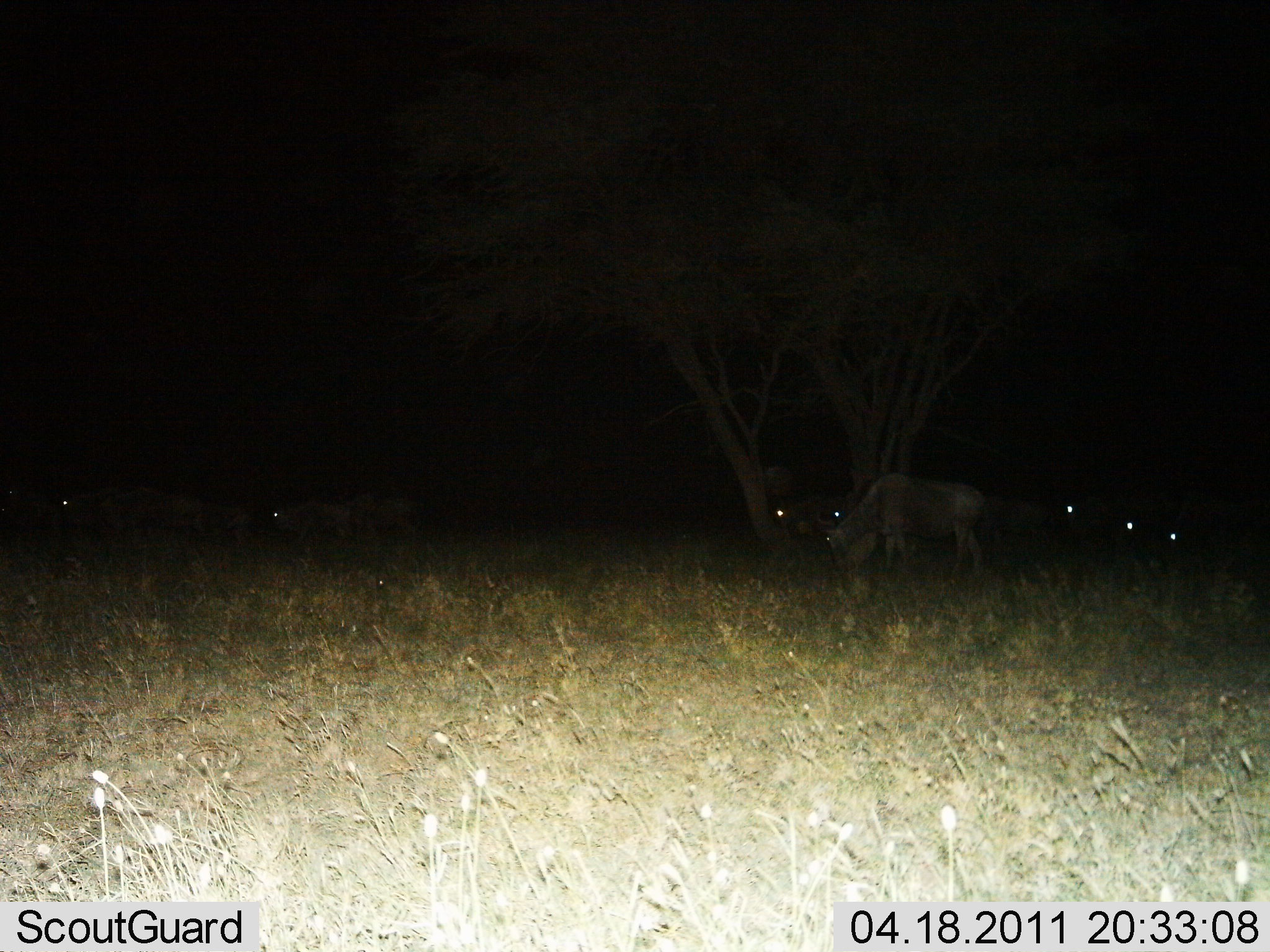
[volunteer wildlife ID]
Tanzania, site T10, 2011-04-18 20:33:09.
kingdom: Animalia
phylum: Chordata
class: Mammalia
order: Artiodactyla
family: Bovidae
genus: Connochaetes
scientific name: Connochaetes taurinus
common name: blue wildebeest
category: wildebeest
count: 8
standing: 62%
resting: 0%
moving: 19%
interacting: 0%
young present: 0%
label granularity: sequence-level